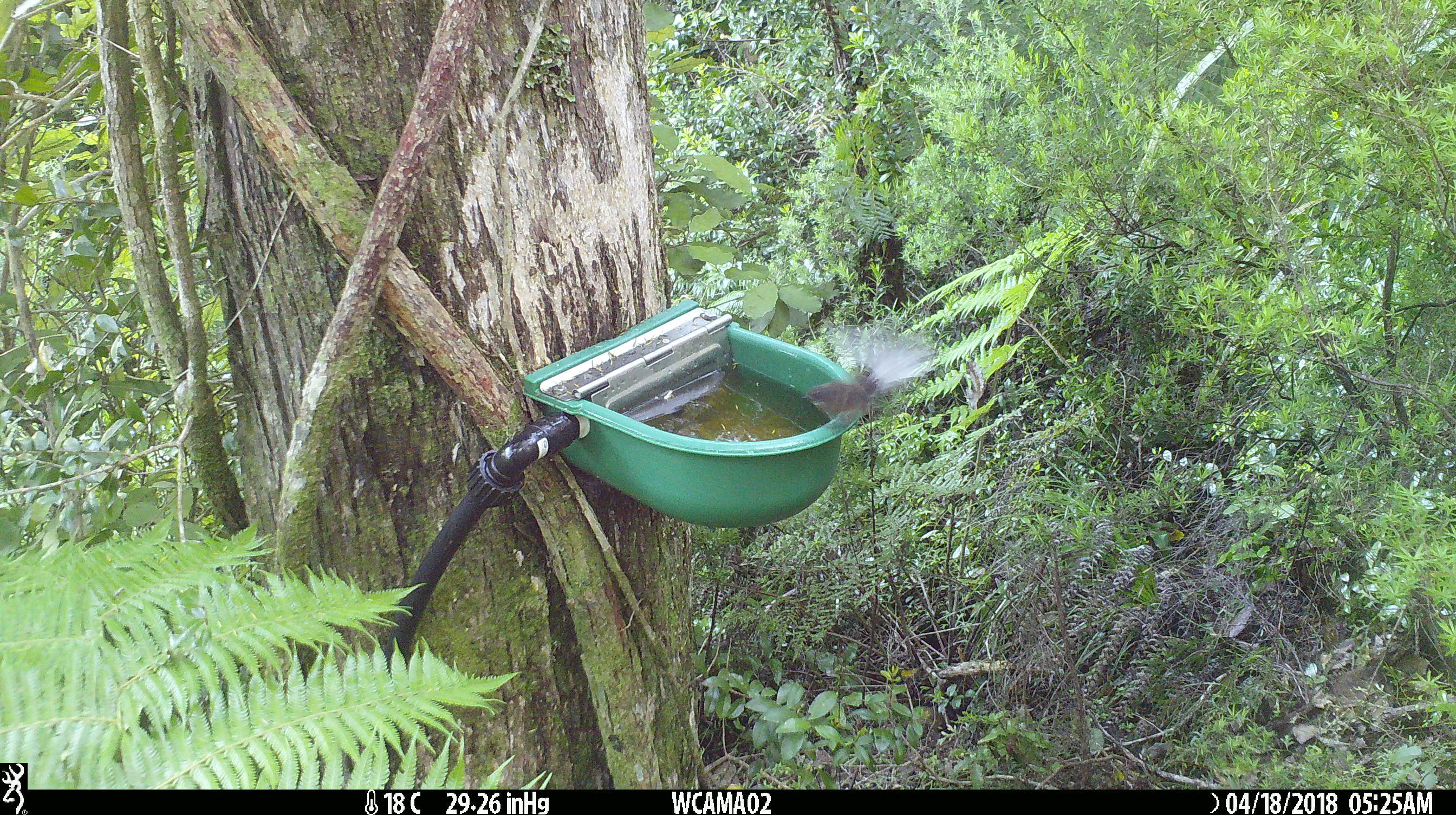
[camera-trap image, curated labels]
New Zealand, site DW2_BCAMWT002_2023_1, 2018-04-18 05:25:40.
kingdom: Animalia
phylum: Chordata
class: Aves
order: Passeriformes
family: Rhipiduridae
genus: Rhipidura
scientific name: Rhipidura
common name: fantails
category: fantail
Fantail (fantails) (Rhipidura).